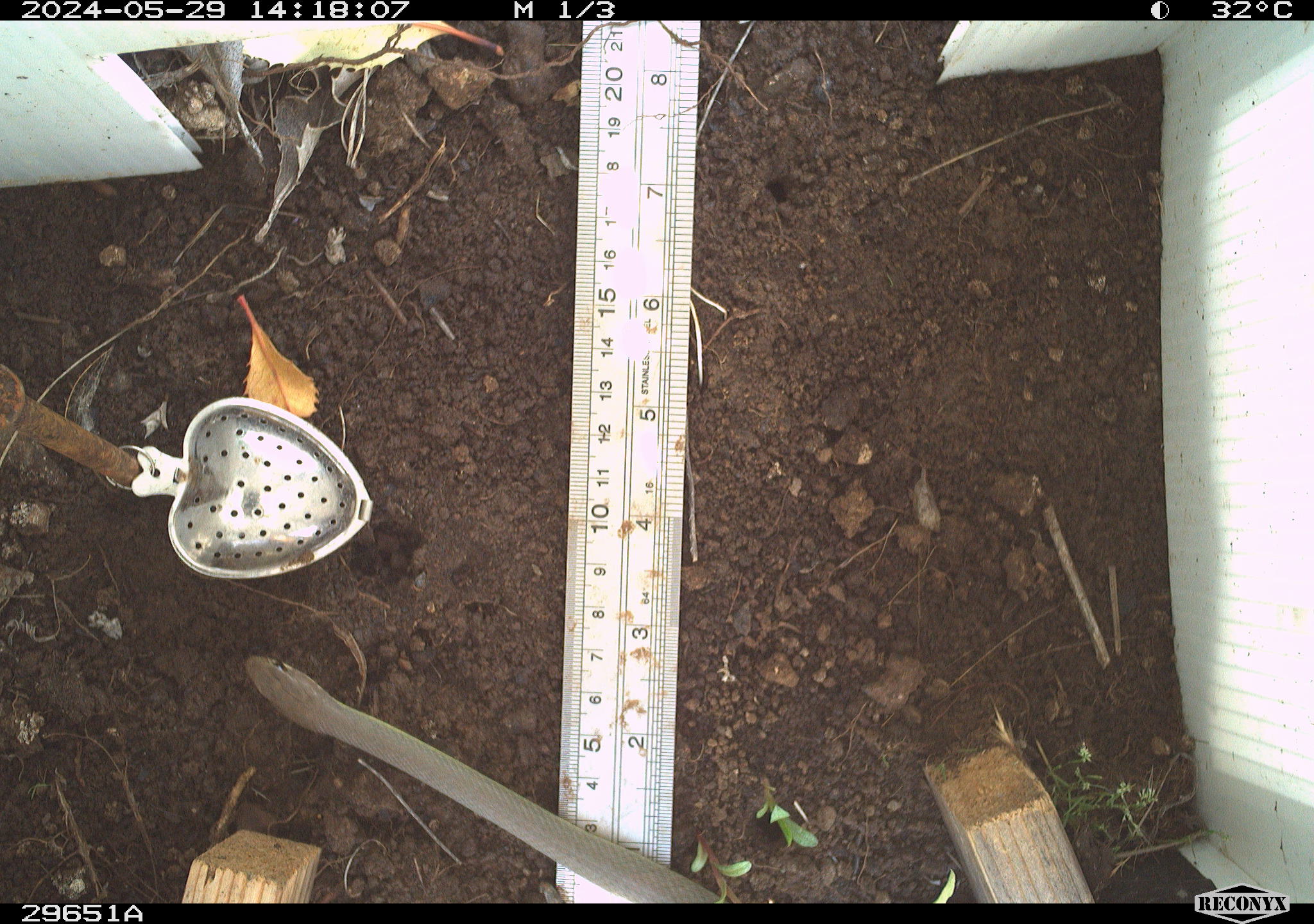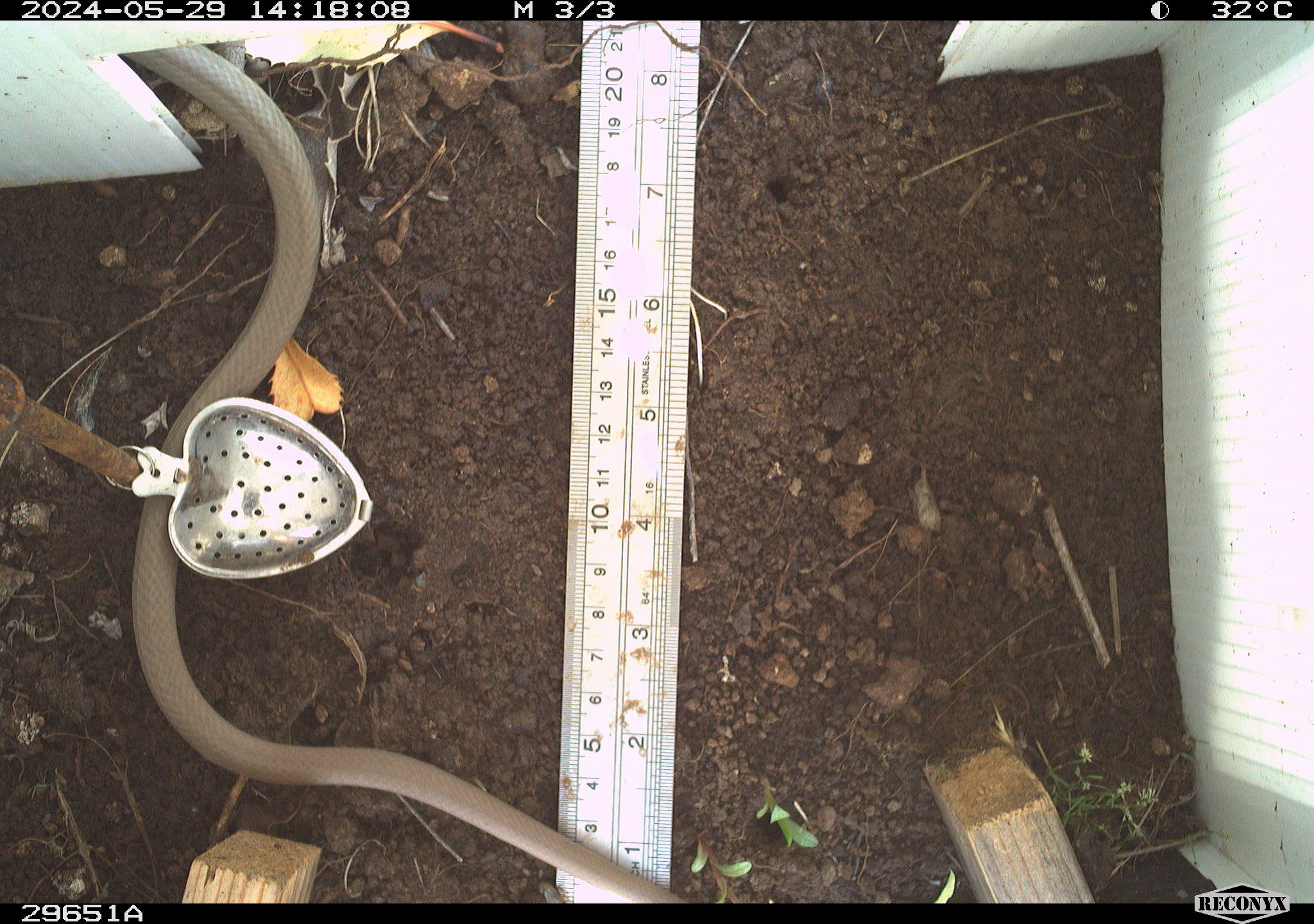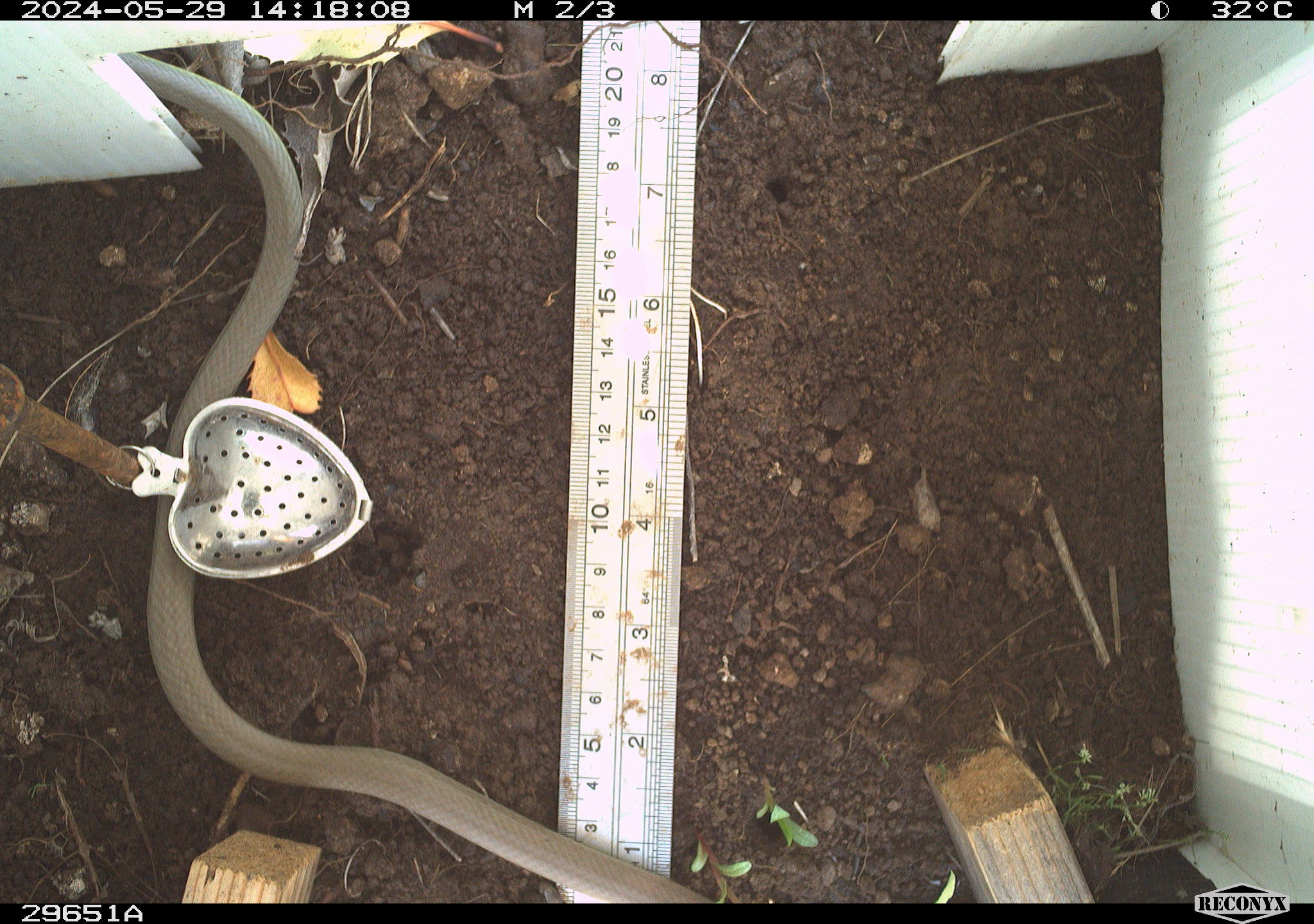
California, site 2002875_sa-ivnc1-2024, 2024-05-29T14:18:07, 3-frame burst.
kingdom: Animalia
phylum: Chordata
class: Reptilia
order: Squamata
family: Colubridae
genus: Coluber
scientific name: Coluber constrictor mormon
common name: western yellow-bellied racer